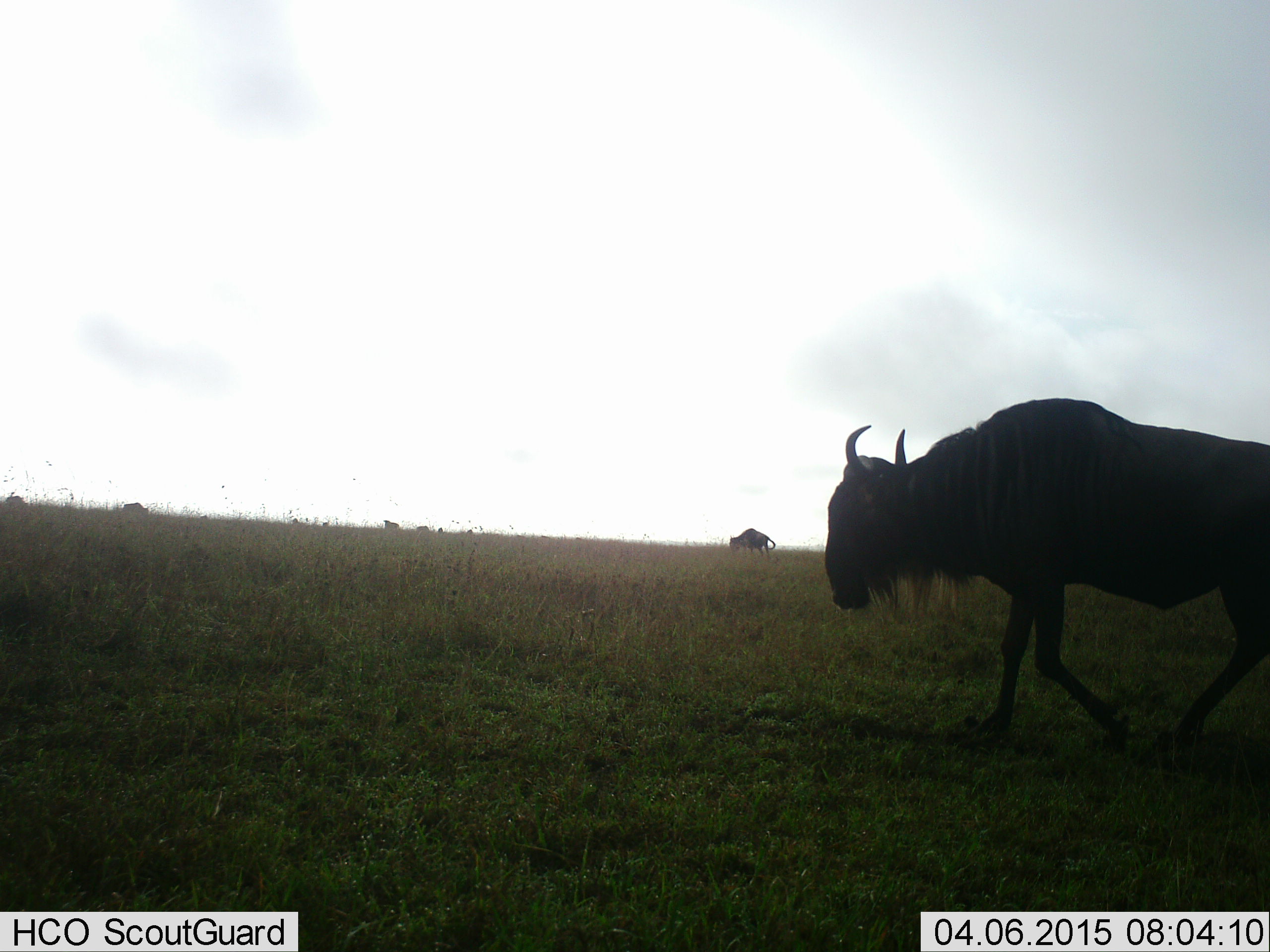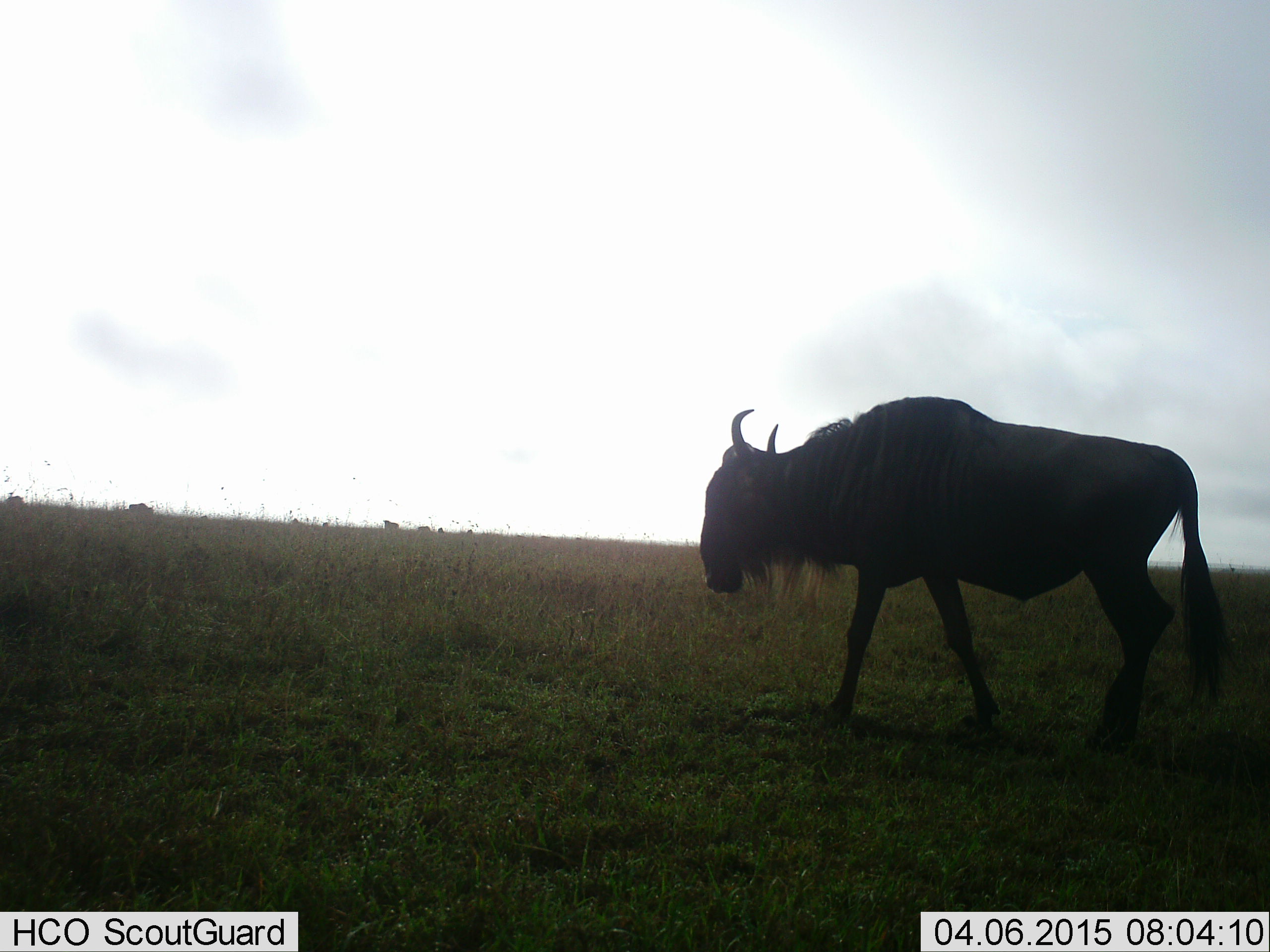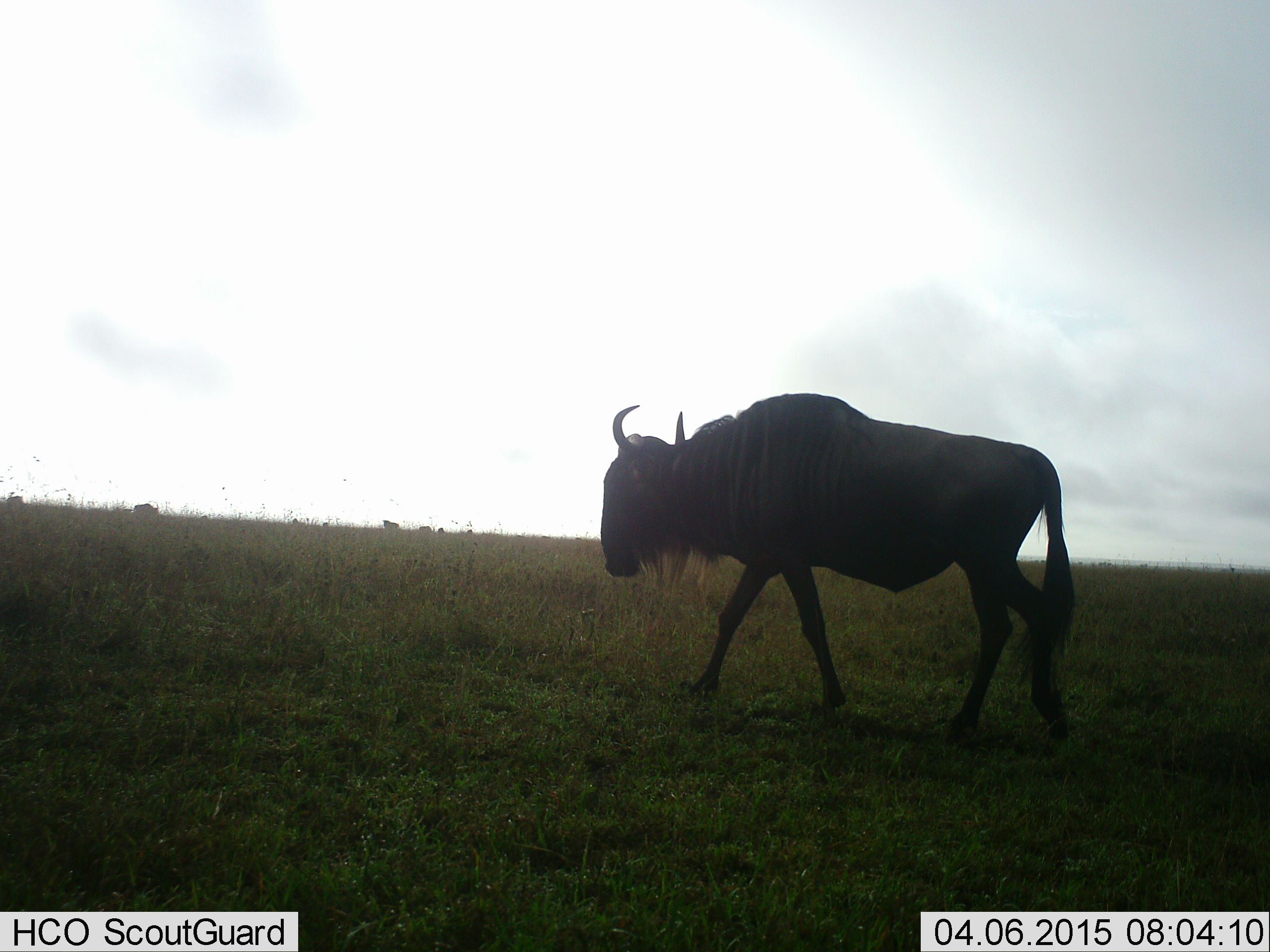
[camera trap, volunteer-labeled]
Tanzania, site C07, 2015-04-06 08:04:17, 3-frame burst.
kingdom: Animalia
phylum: Chordata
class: Mammalia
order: Artiodactyla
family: Bovidae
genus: Connochaetes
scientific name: Connochaetes taurinus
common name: blue wildebeest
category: wildebeest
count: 6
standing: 56%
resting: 0%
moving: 100%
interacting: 0%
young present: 0%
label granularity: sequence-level